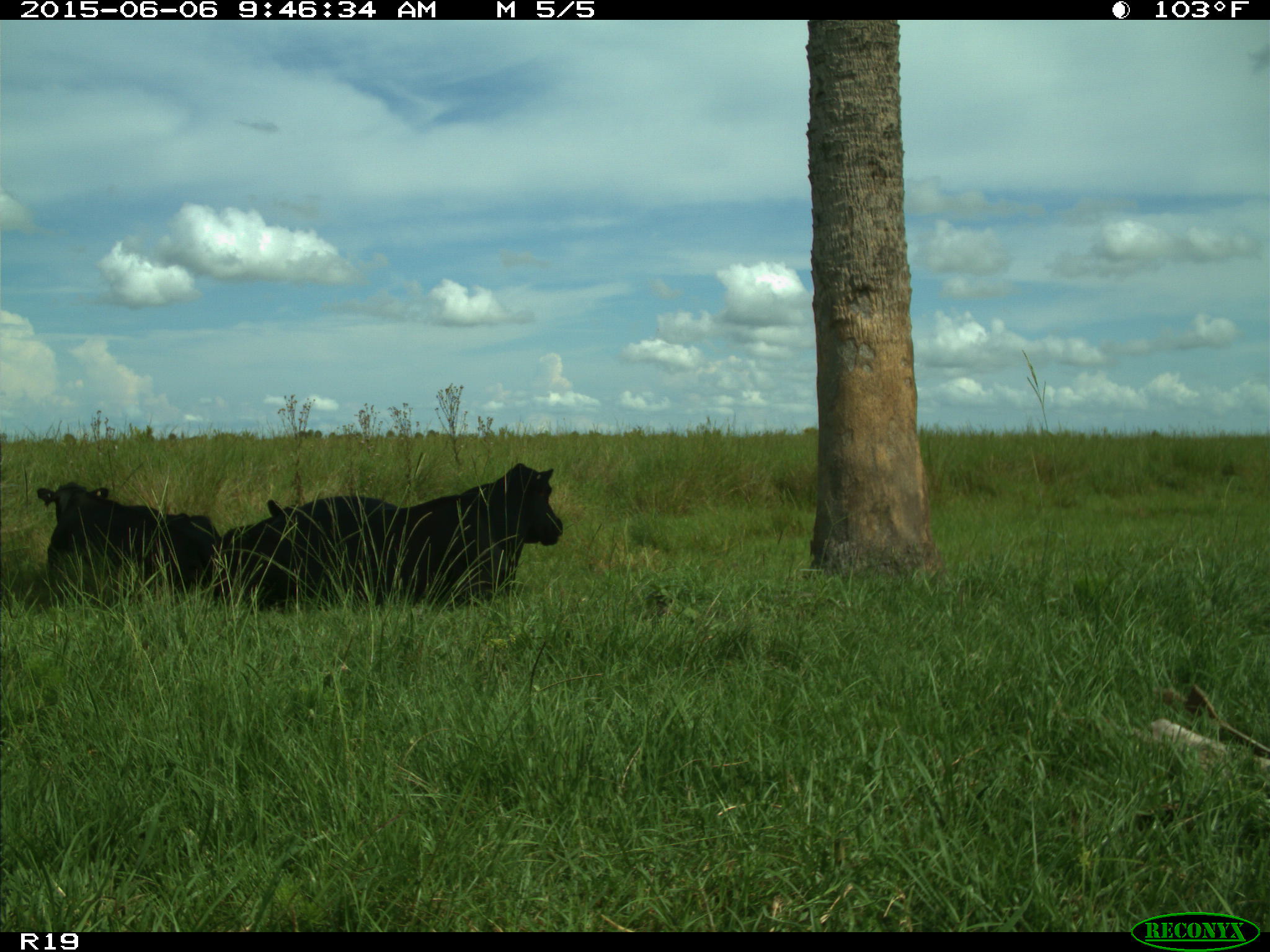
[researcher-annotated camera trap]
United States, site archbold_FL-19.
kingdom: Animalia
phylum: Chordata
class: Mammalia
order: Artiodactyla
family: Bovidae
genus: Bos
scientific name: Bos taurus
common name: domestic cow